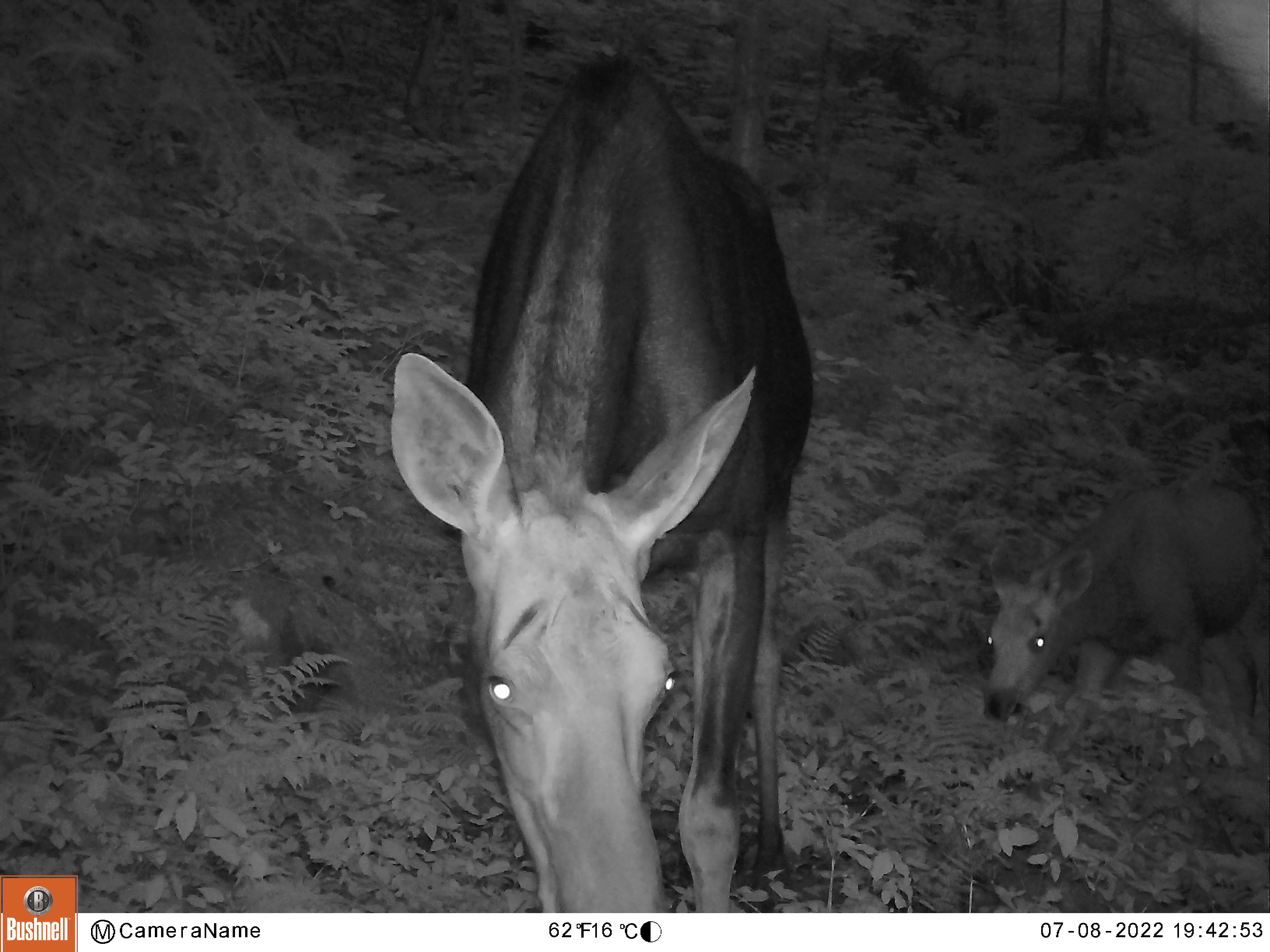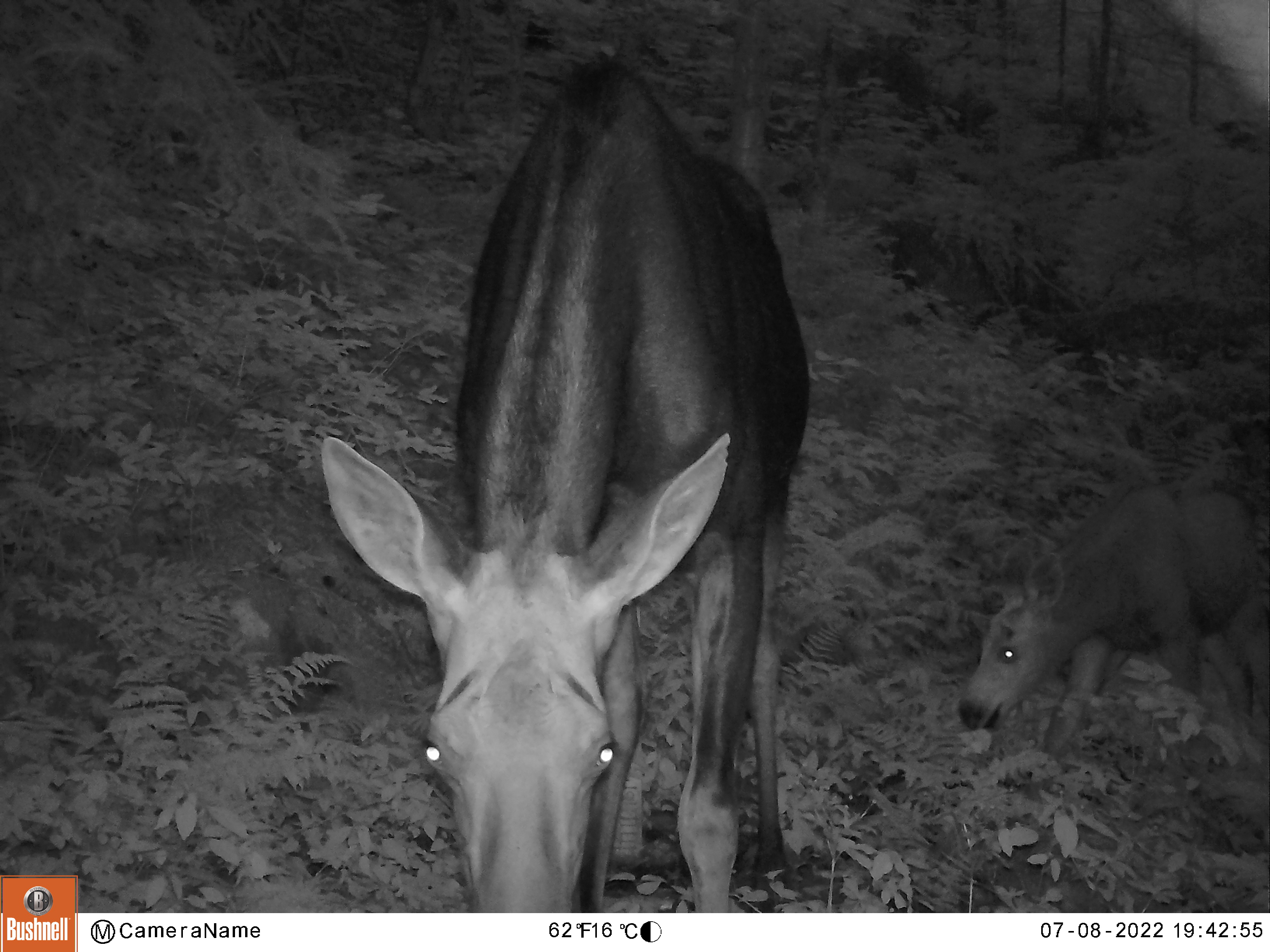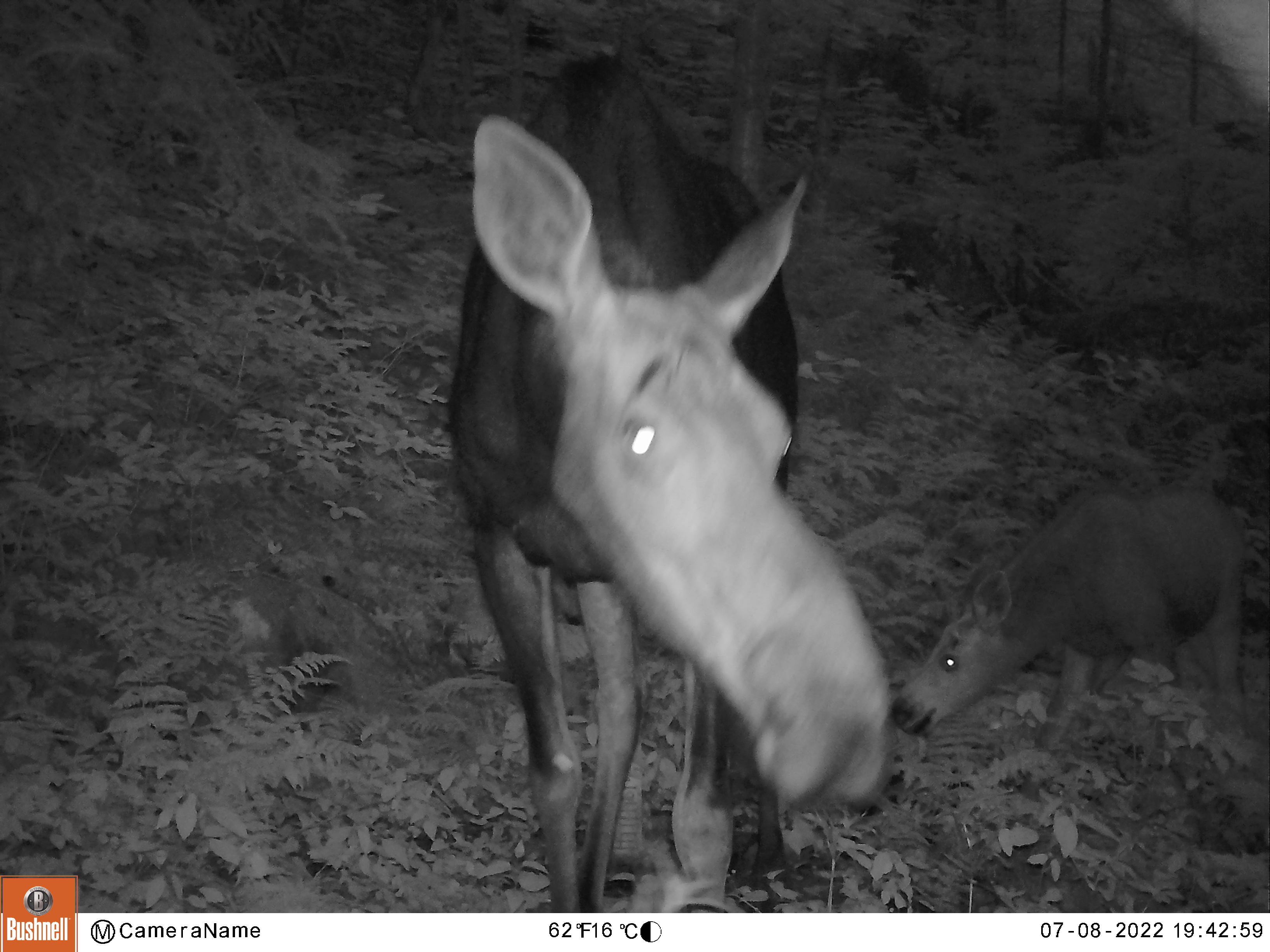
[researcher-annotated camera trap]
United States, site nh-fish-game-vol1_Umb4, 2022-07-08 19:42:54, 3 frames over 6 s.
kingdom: Animalia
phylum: Chordata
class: Mammalia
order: Artiodactyla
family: Cervidae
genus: Alces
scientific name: Alces alces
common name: moose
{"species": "moose (Alces alces)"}